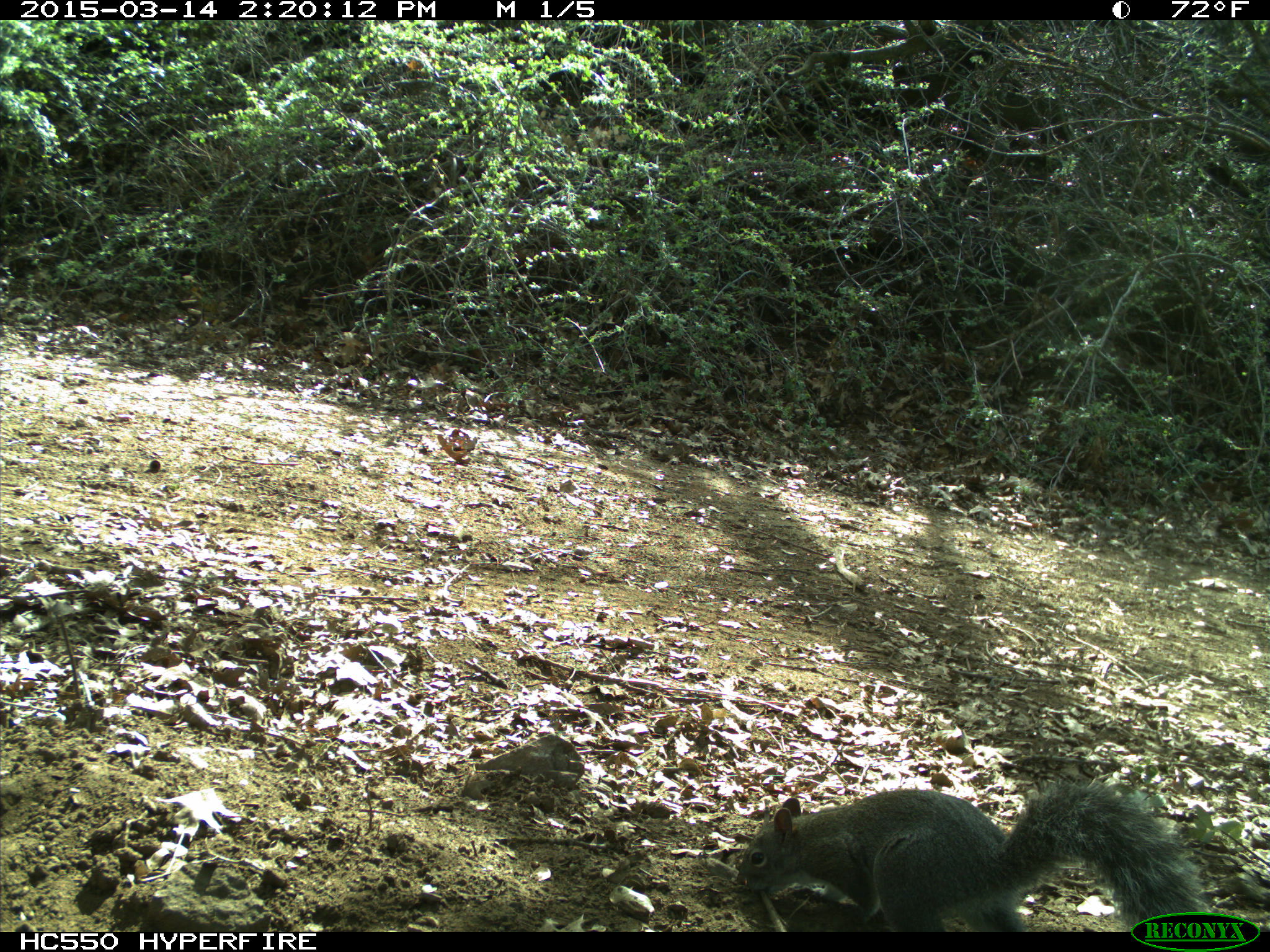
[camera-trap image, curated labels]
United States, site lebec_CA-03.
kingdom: Animalia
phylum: Chordata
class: Mammalia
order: Rodentia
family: Sciuridae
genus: Sciurus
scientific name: Sciurus carolinensis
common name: eastern gray squirrel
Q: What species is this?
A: Sciurus carolinensis (eastern gray squirrel).